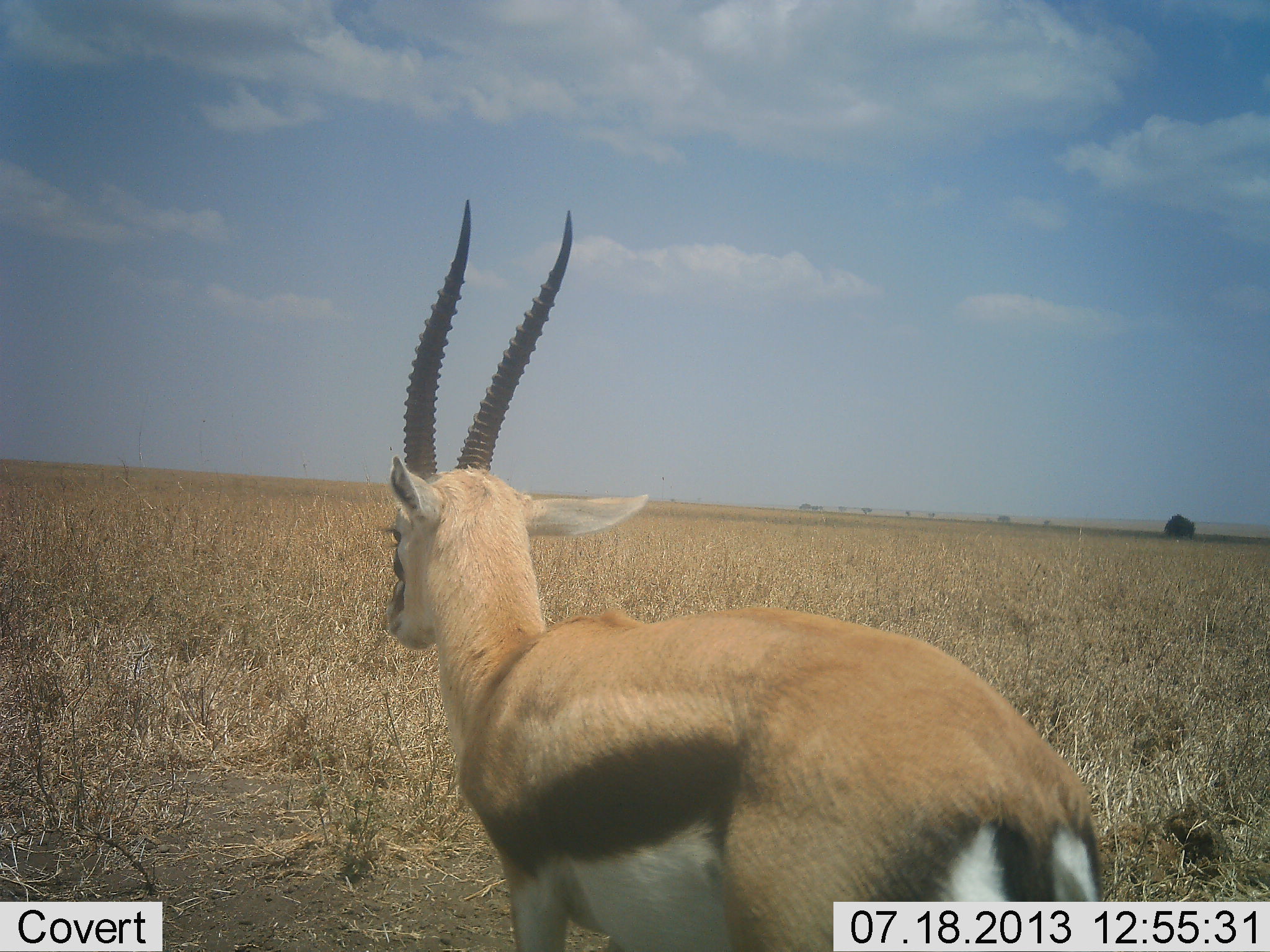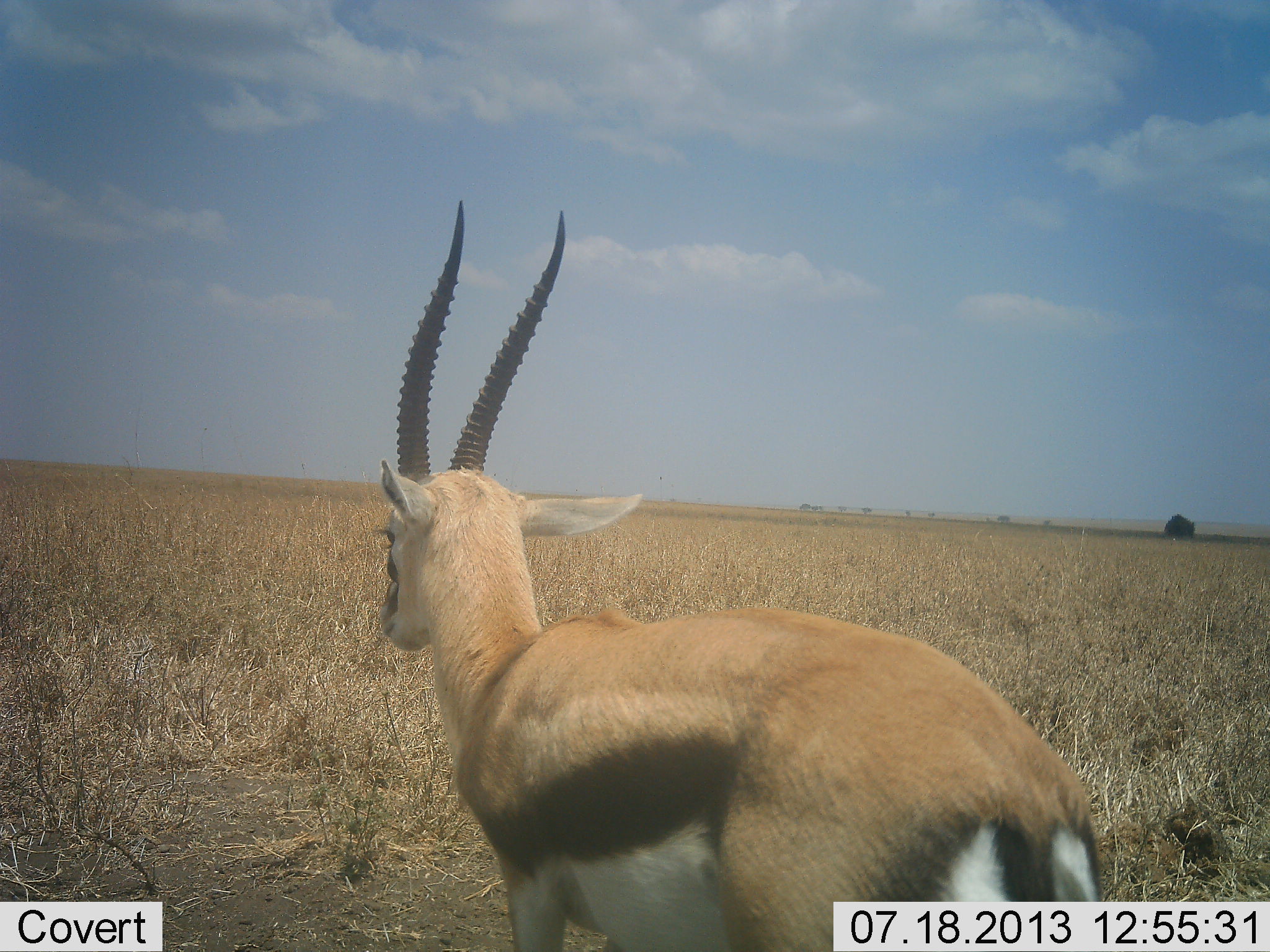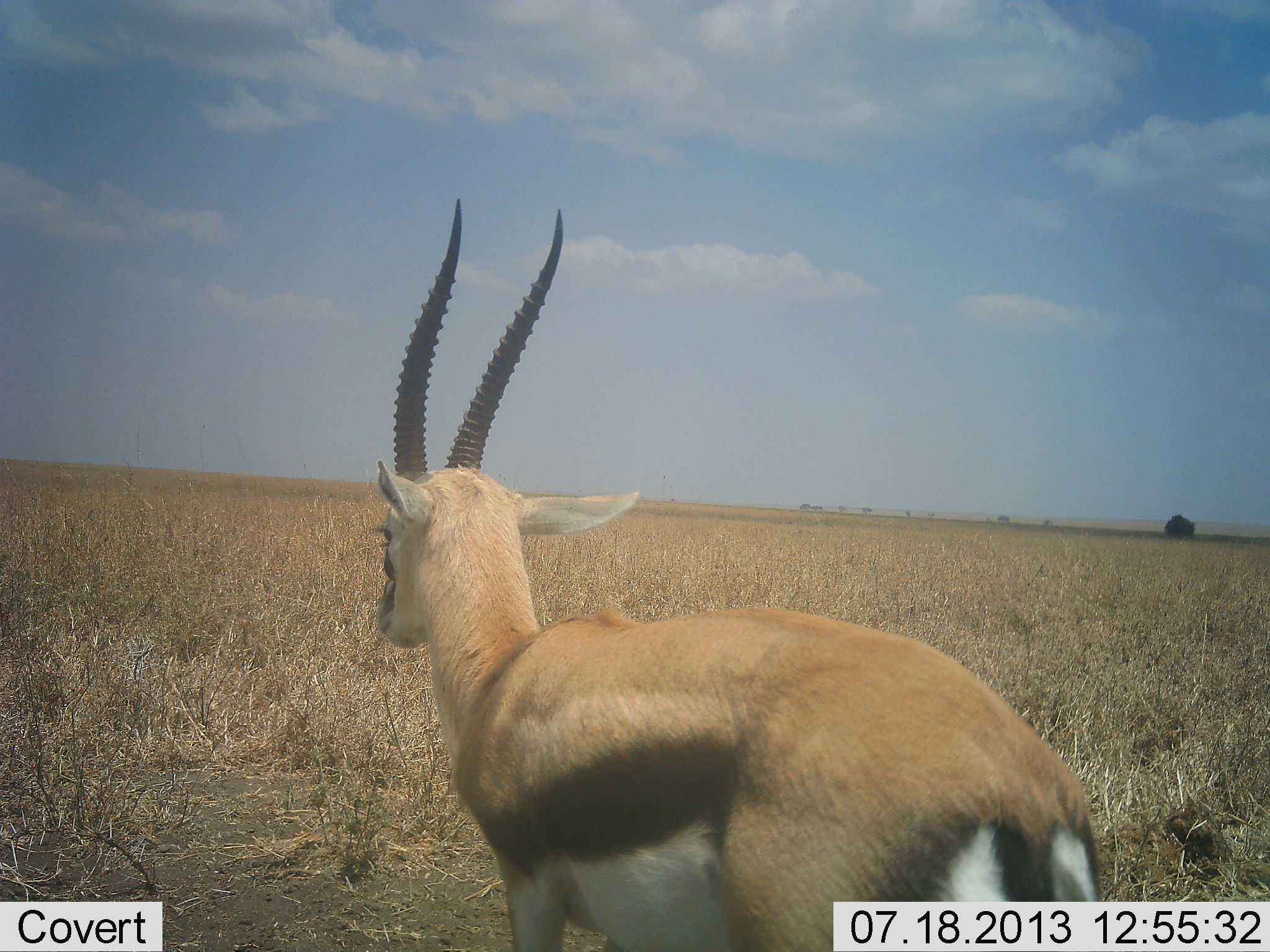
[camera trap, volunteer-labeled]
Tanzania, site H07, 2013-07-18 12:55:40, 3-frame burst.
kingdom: Animalia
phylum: Chordata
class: Mammalia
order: Artiodactyla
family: Bovidae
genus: Eudorcas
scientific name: Eudorcas thomsonii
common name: thomson's gazelle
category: gazellethomsons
Gazellethomsons (thomson's gazelle) (Eudorcas thomsonii), count 1. Behavior (volunteer vote fractions): standing 95%, resting 0%, moving 5%, interacting 0%. Young present (vote fraction): 0%. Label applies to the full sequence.